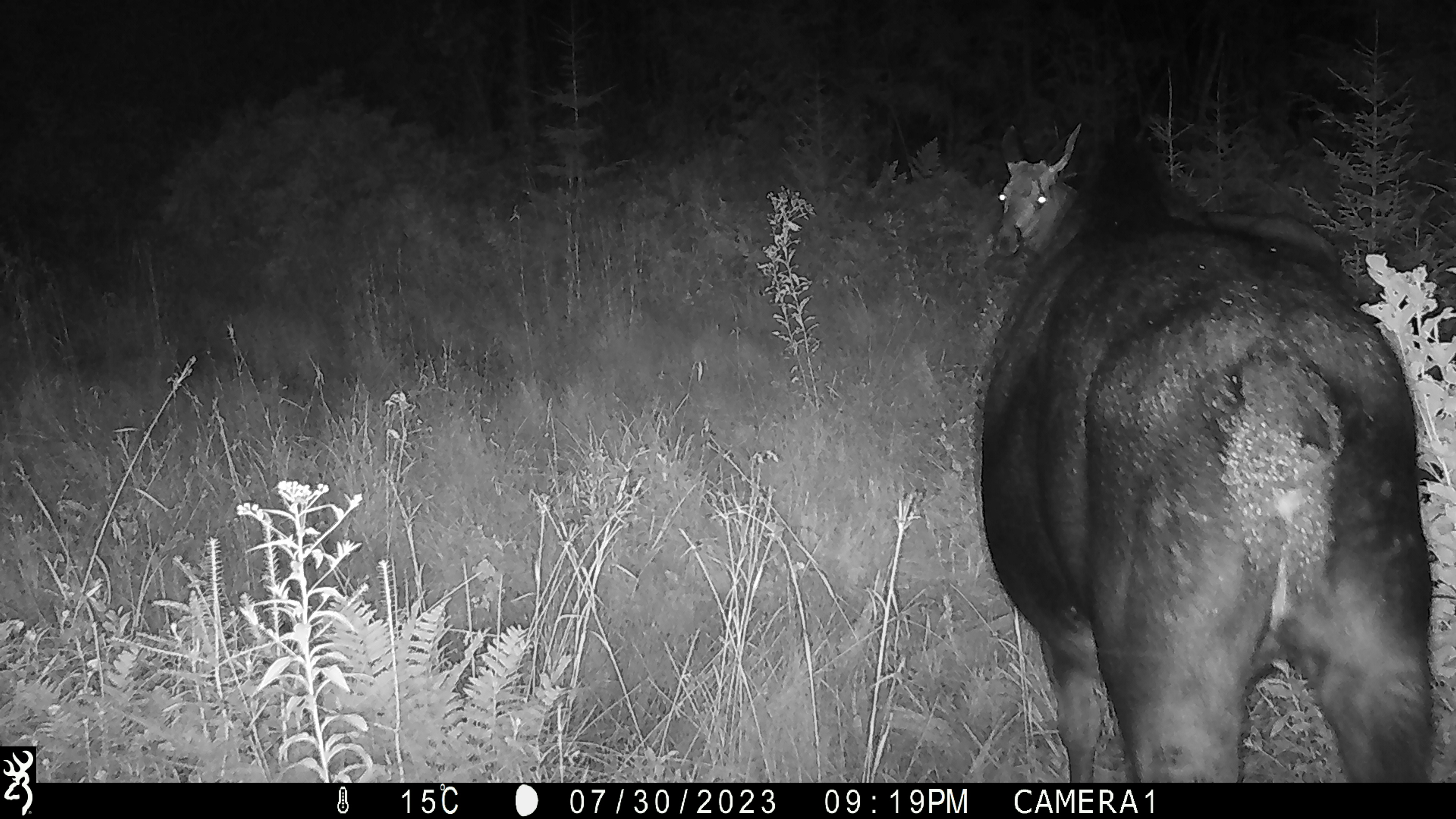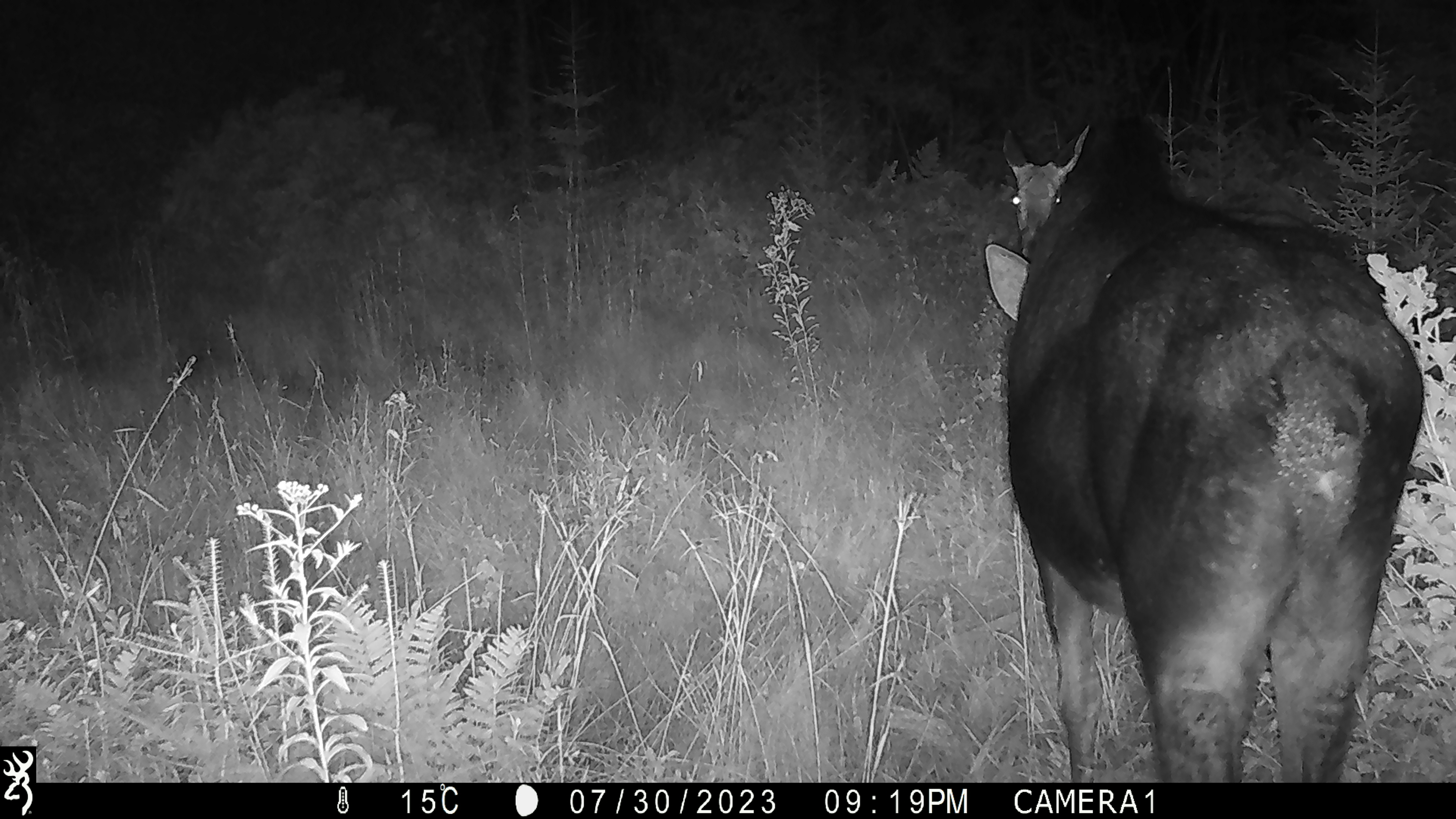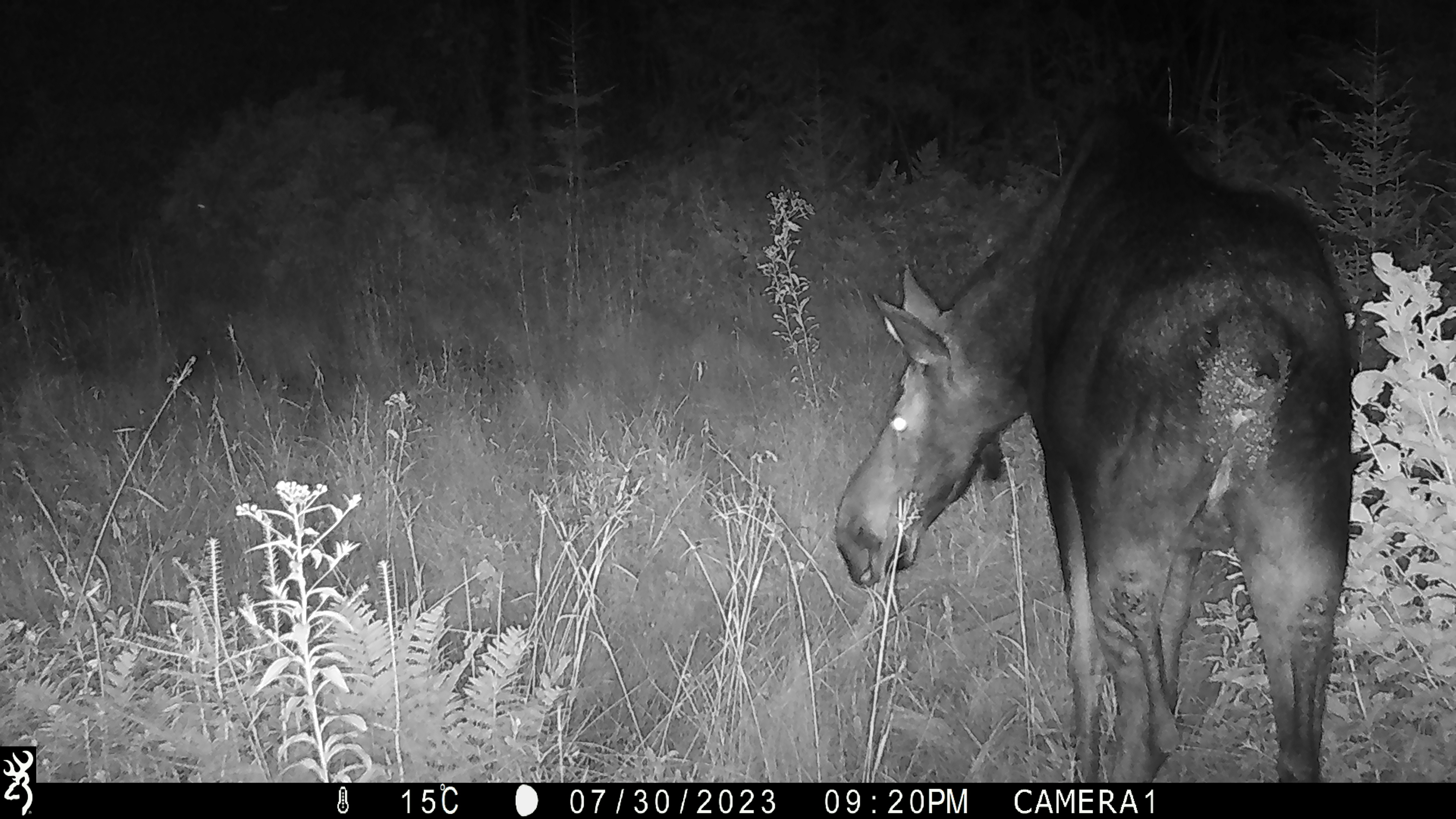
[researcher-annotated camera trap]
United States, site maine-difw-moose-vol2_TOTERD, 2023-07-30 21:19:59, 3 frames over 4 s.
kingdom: Animalia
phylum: Chordata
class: Mammalia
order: Artiodactyla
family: Cervidae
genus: Alces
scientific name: Alces alces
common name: moose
Moose (Alces alces).